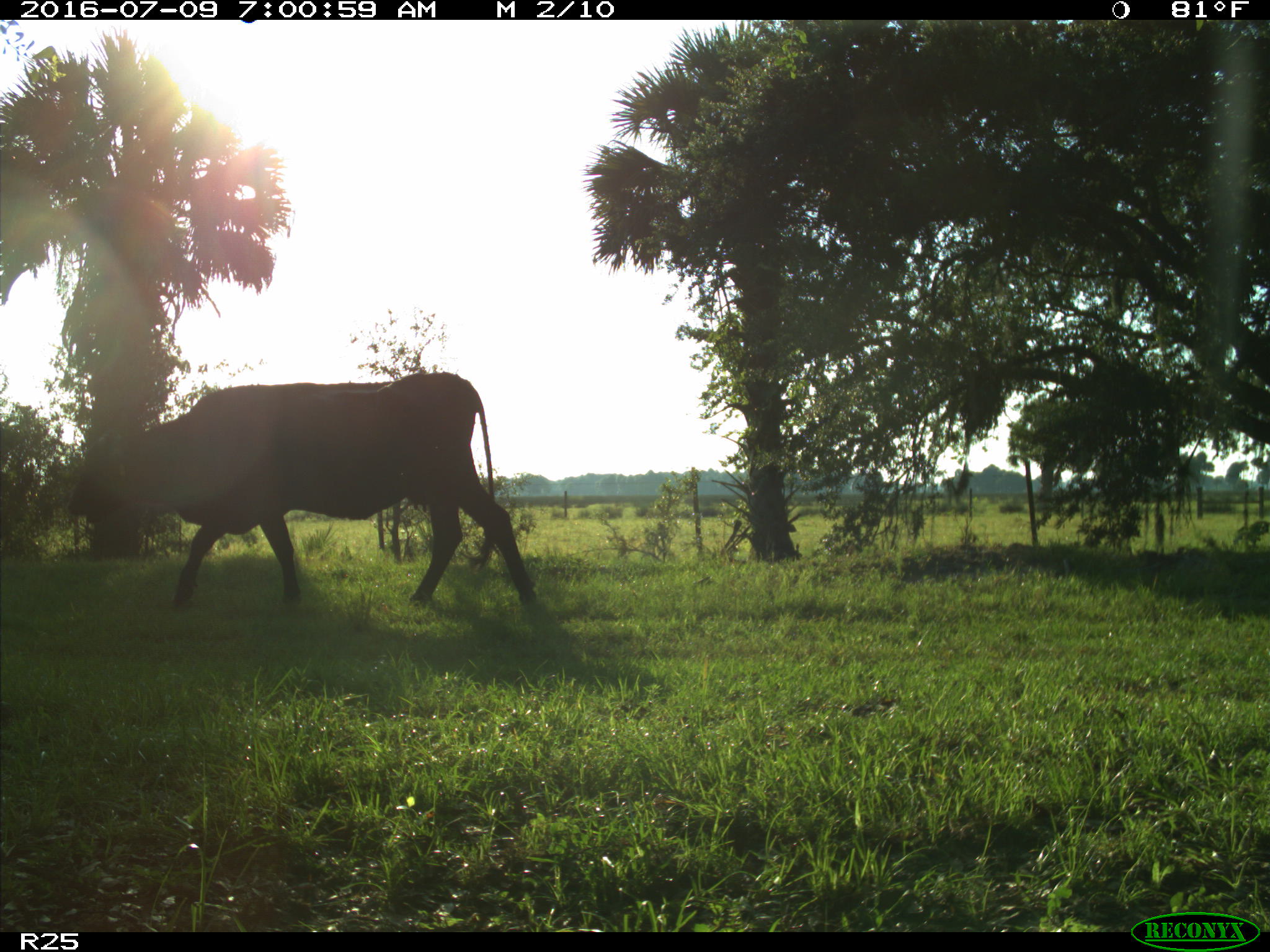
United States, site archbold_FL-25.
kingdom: Animalia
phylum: Chordata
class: Mammalia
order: Artiodactyla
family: Bovidae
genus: Bos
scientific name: Bos taurus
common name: domestic cow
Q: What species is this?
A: Bos taurus (domestic cow).